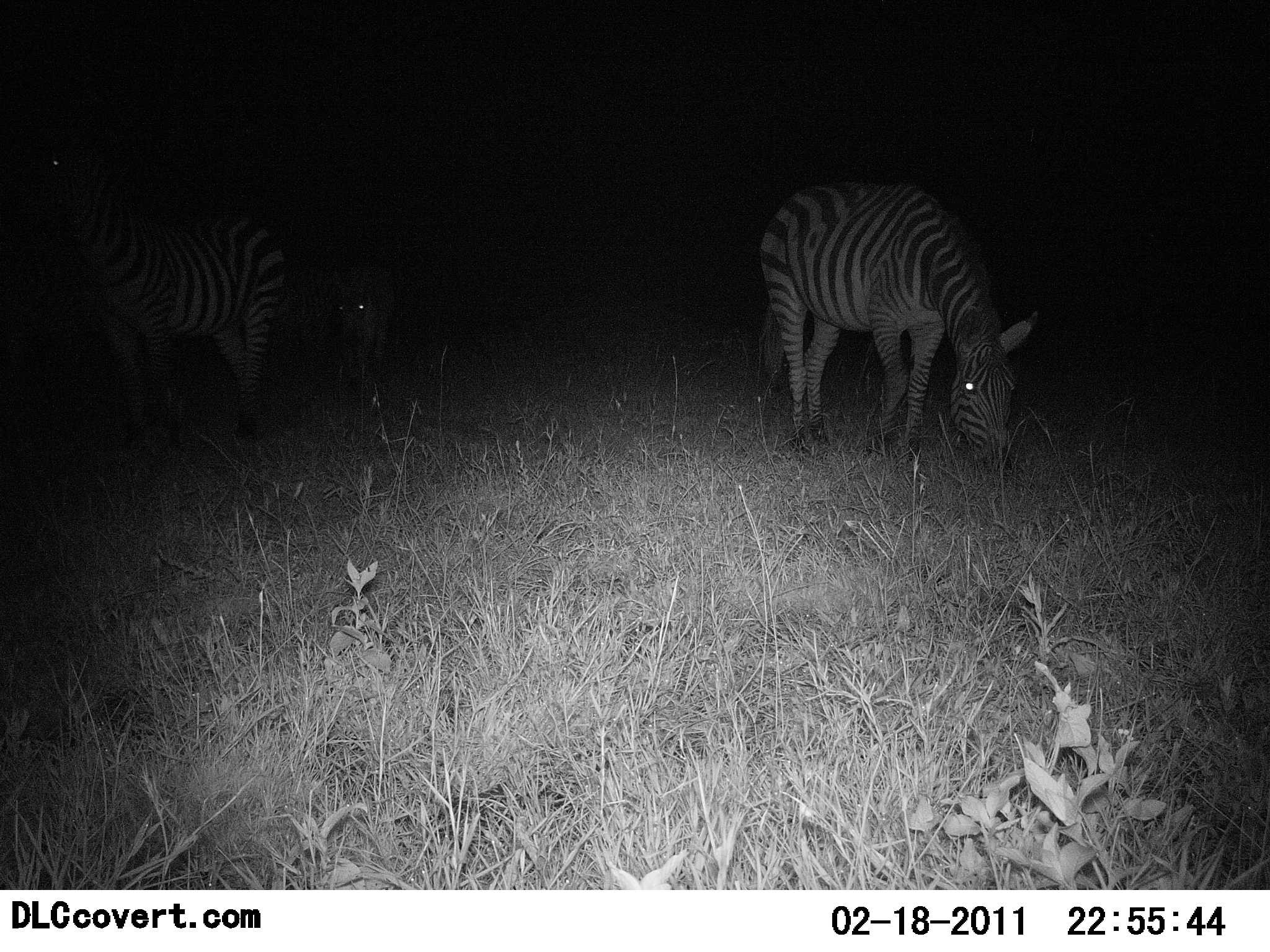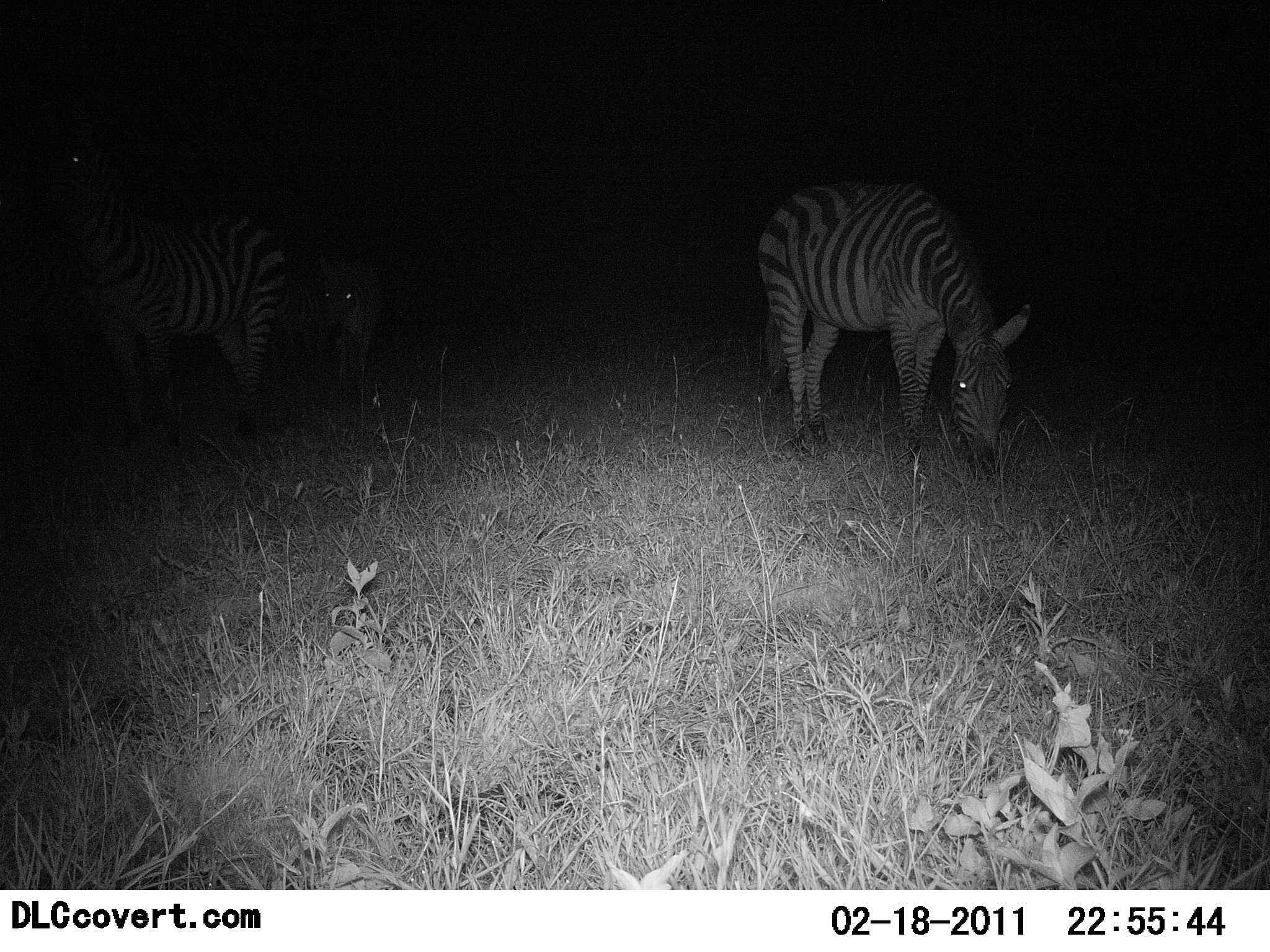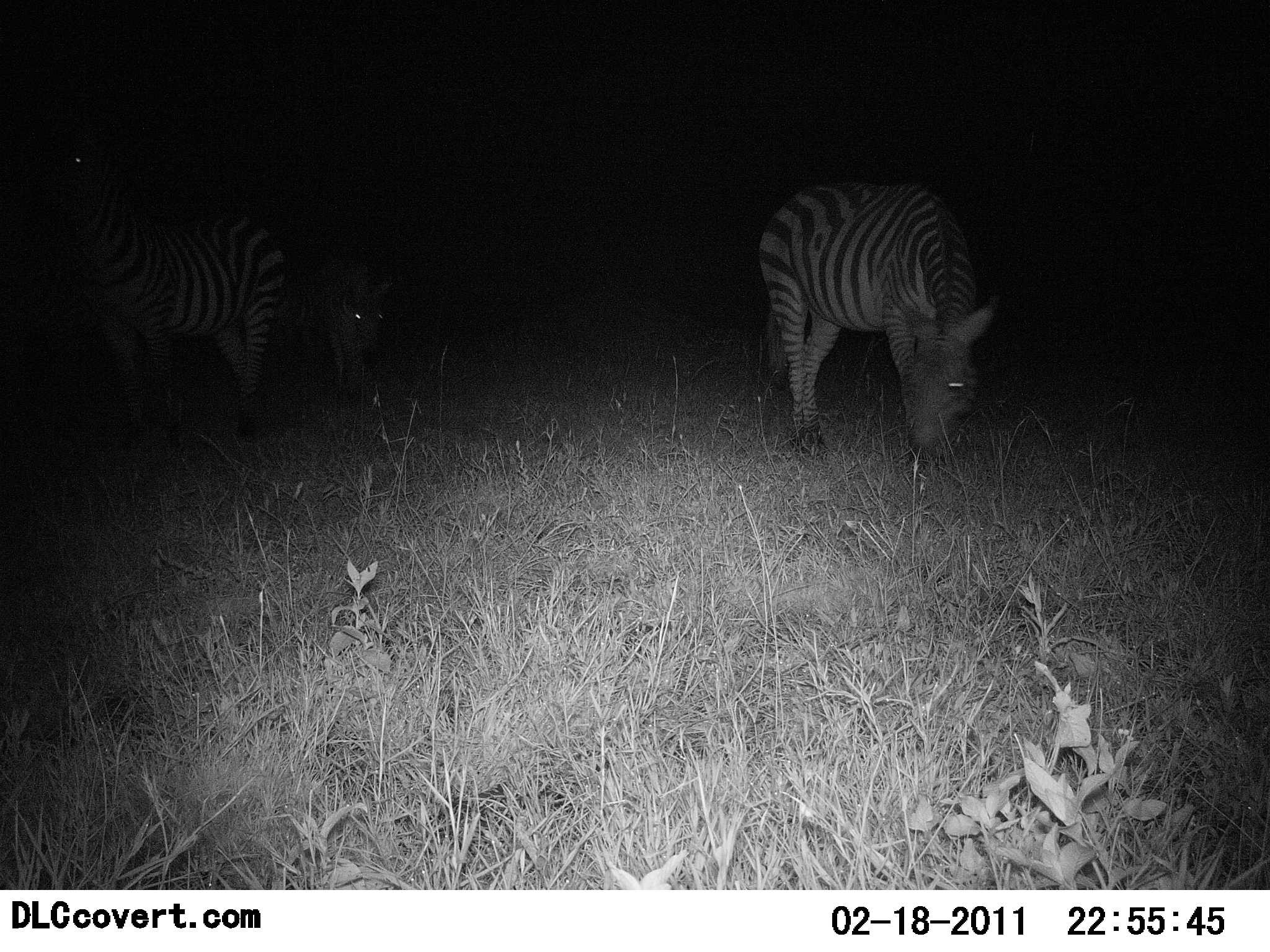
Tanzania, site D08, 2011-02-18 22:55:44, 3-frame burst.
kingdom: Animalia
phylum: Chordata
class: Mammalia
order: Perissodactyla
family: Equidae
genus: Equus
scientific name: Equus quagga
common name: plains zebra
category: zebra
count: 3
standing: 42%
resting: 0%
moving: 8%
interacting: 0%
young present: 17%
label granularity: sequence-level